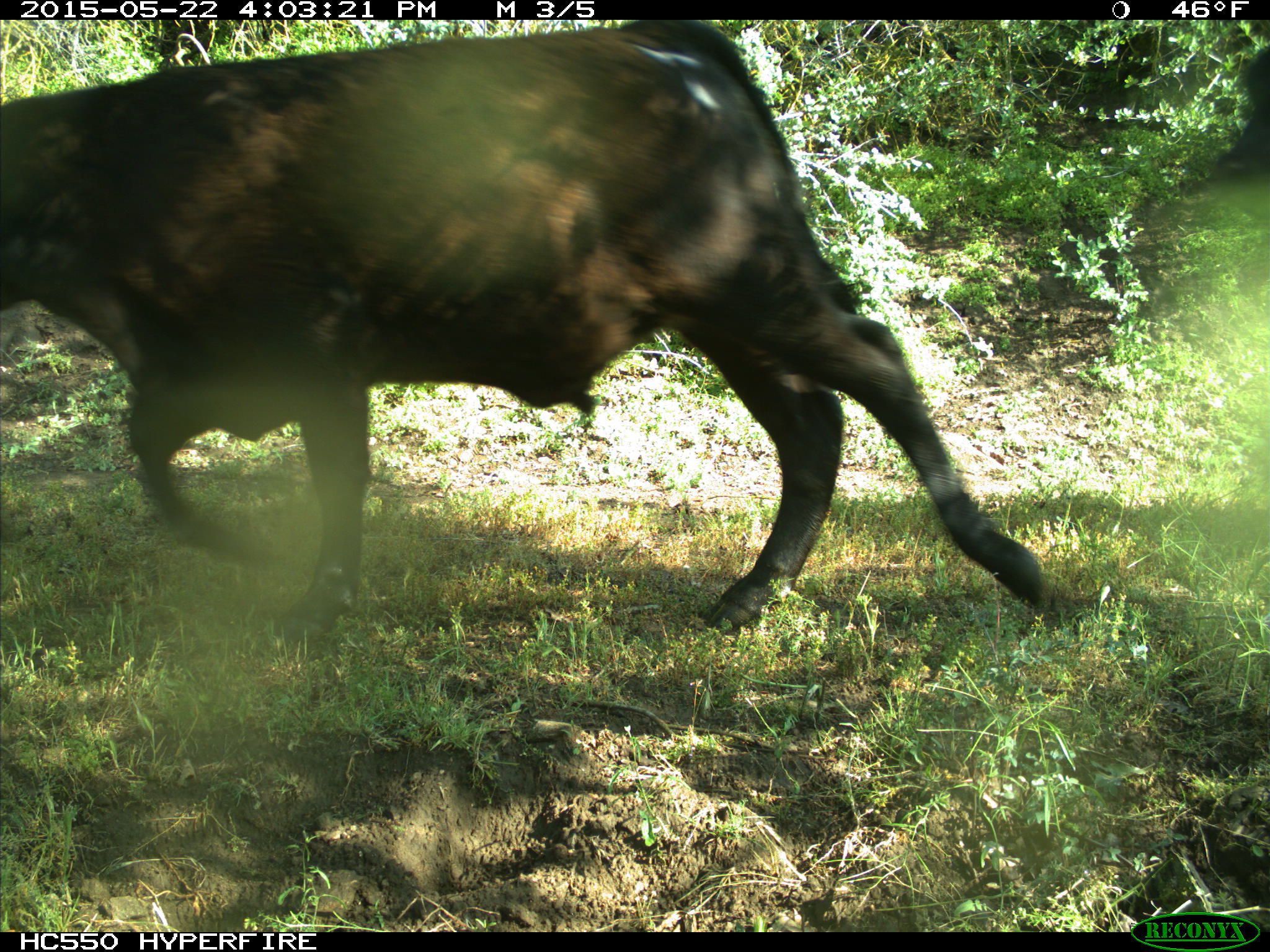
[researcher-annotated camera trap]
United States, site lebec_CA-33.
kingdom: Animalia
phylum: Chordata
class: Mammalia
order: Artiodactyla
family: Bovidae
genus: Bos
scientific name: Bos taurus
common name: domestic cow